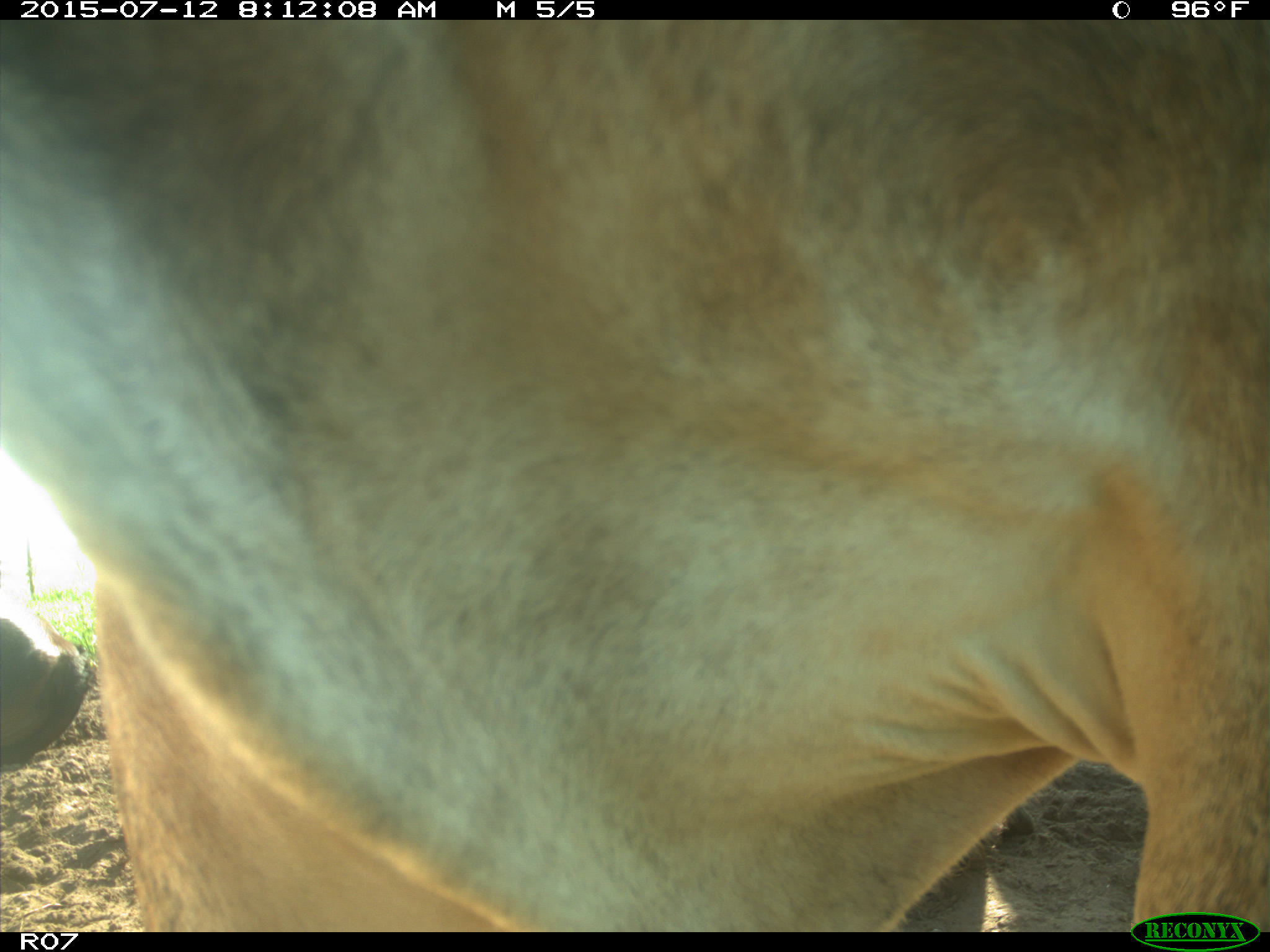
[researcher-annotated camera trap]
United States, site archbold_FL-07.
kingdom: Animalia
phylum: Chordata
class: Mammalia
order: Artiodactyla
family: Bovidae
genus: Bos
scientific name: Bos taurus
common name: domestic cow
Bos taurus (domestic cow).